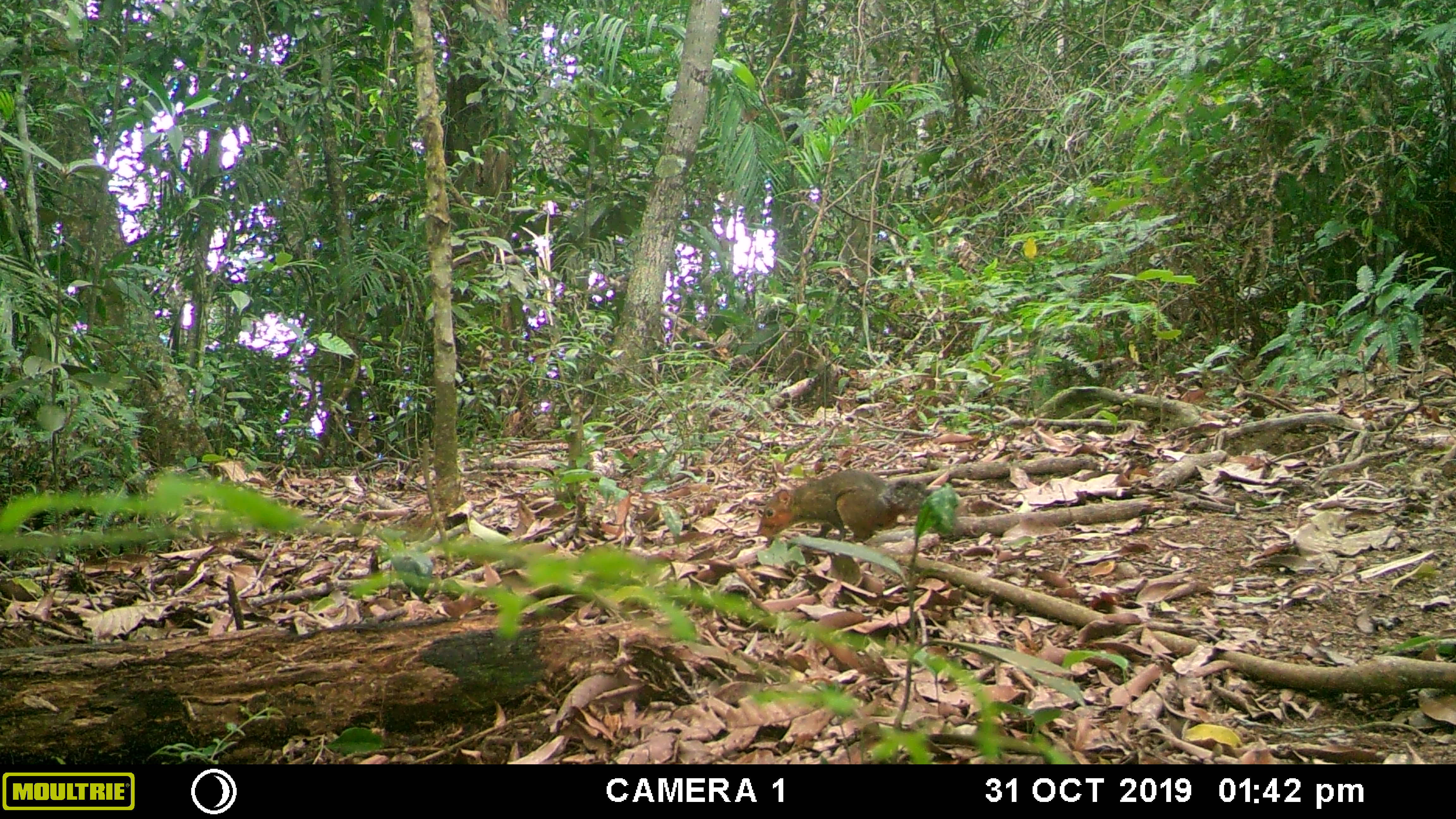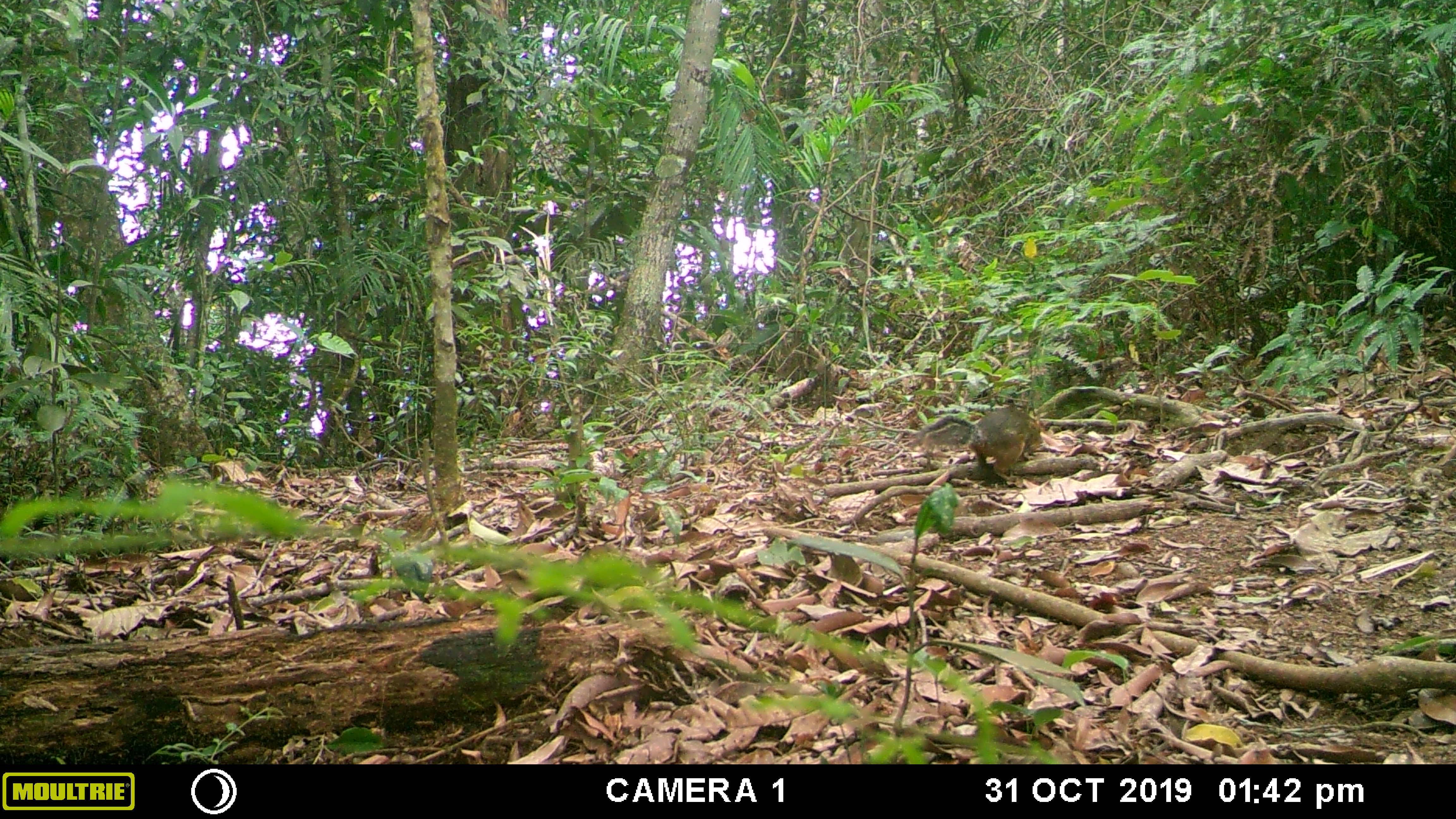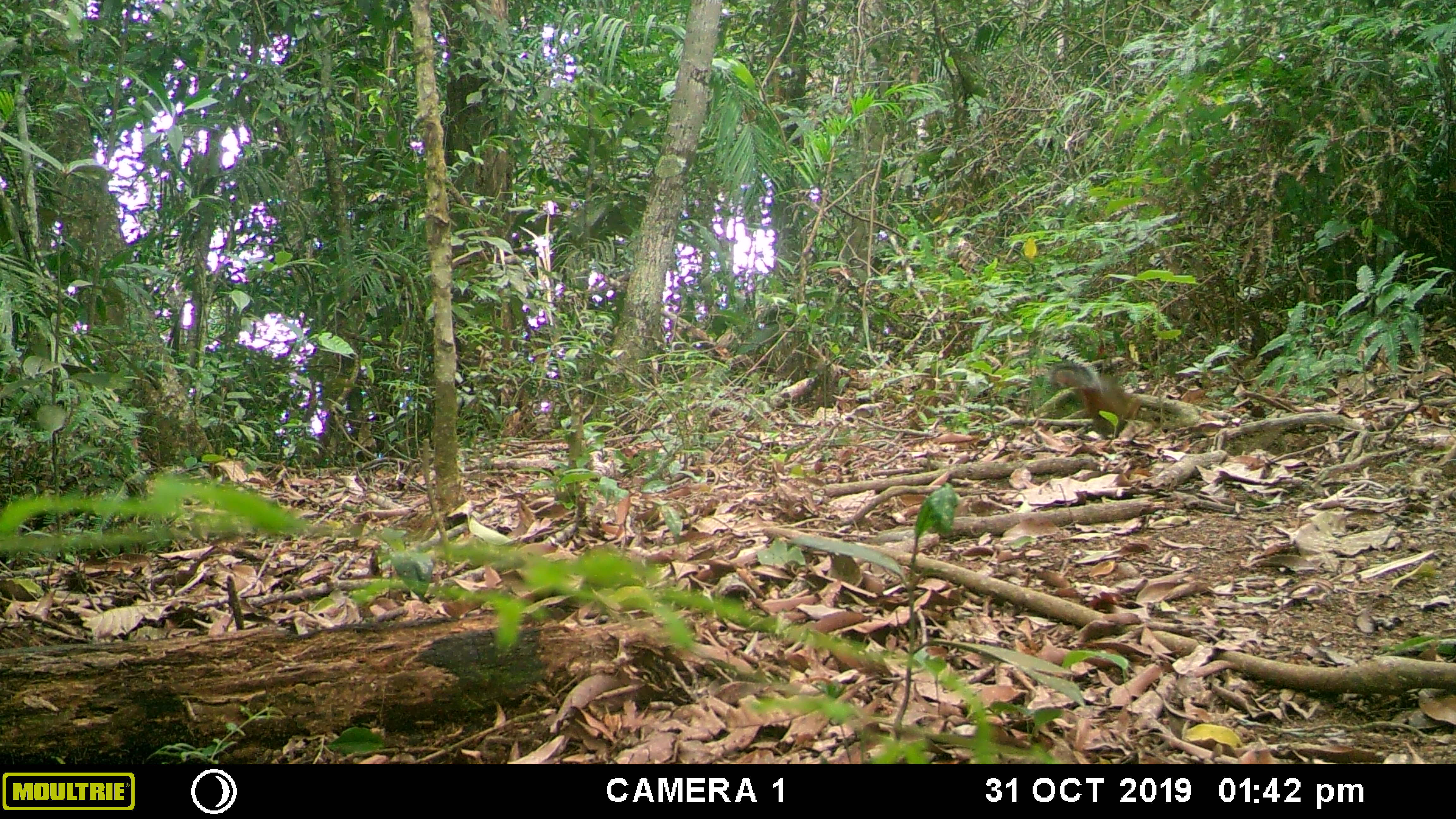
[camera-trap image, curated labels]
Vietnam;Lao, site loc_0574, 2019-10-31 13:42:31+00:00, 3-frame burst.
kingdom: Animalia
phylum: Chordata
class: Mammalia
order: Rodentia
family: Sciuridae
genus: Dremomys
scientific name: Dremomys rufigenis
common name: red-cheeked squirrel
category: red cheeked squirrel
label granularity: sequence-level